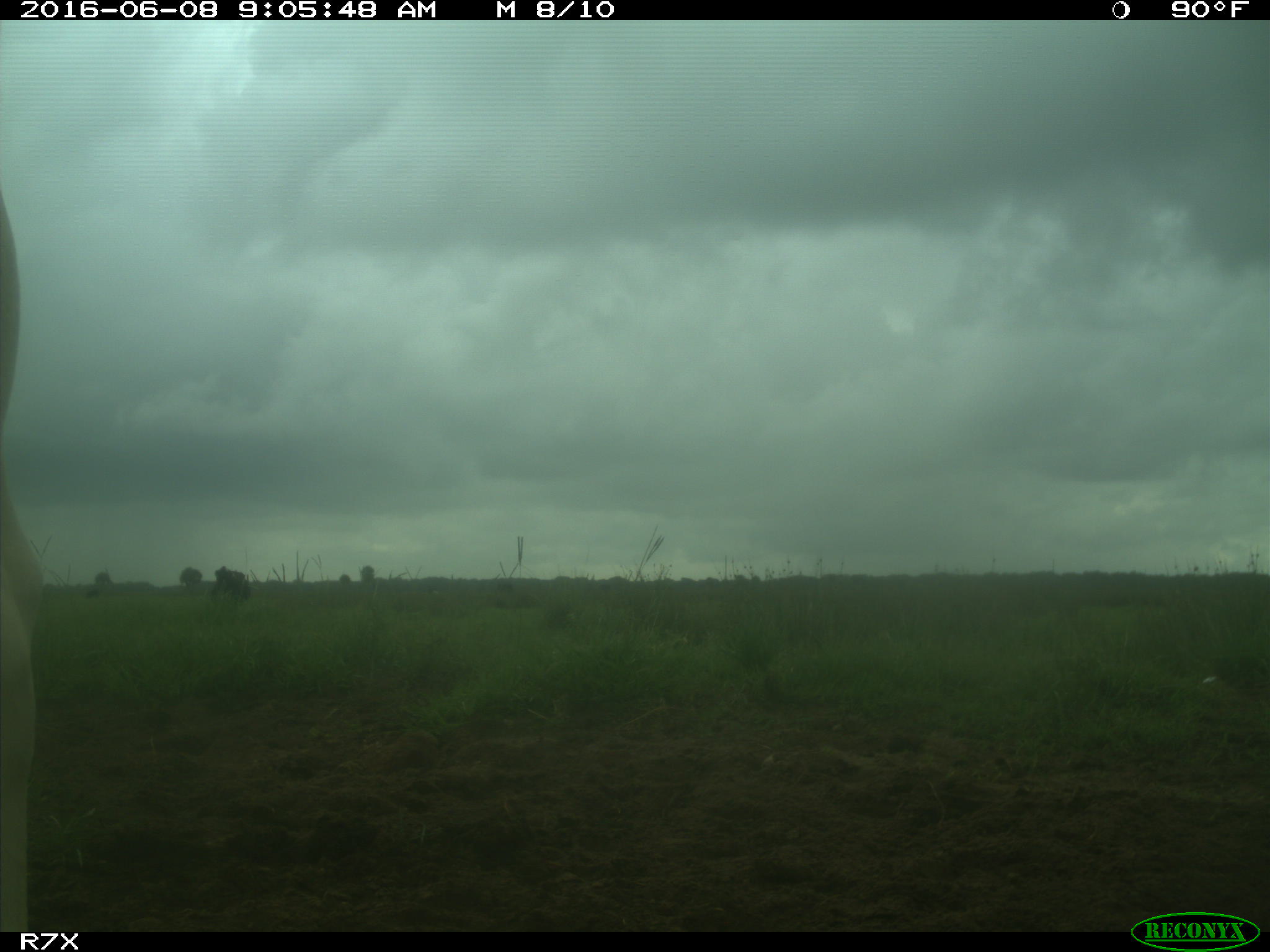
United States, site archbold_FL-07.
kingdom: Animalia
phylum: Chordata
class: Mammalia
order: Artiodactyla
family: Bovidae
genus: Bos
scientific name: Bos taurus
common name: domestic cow